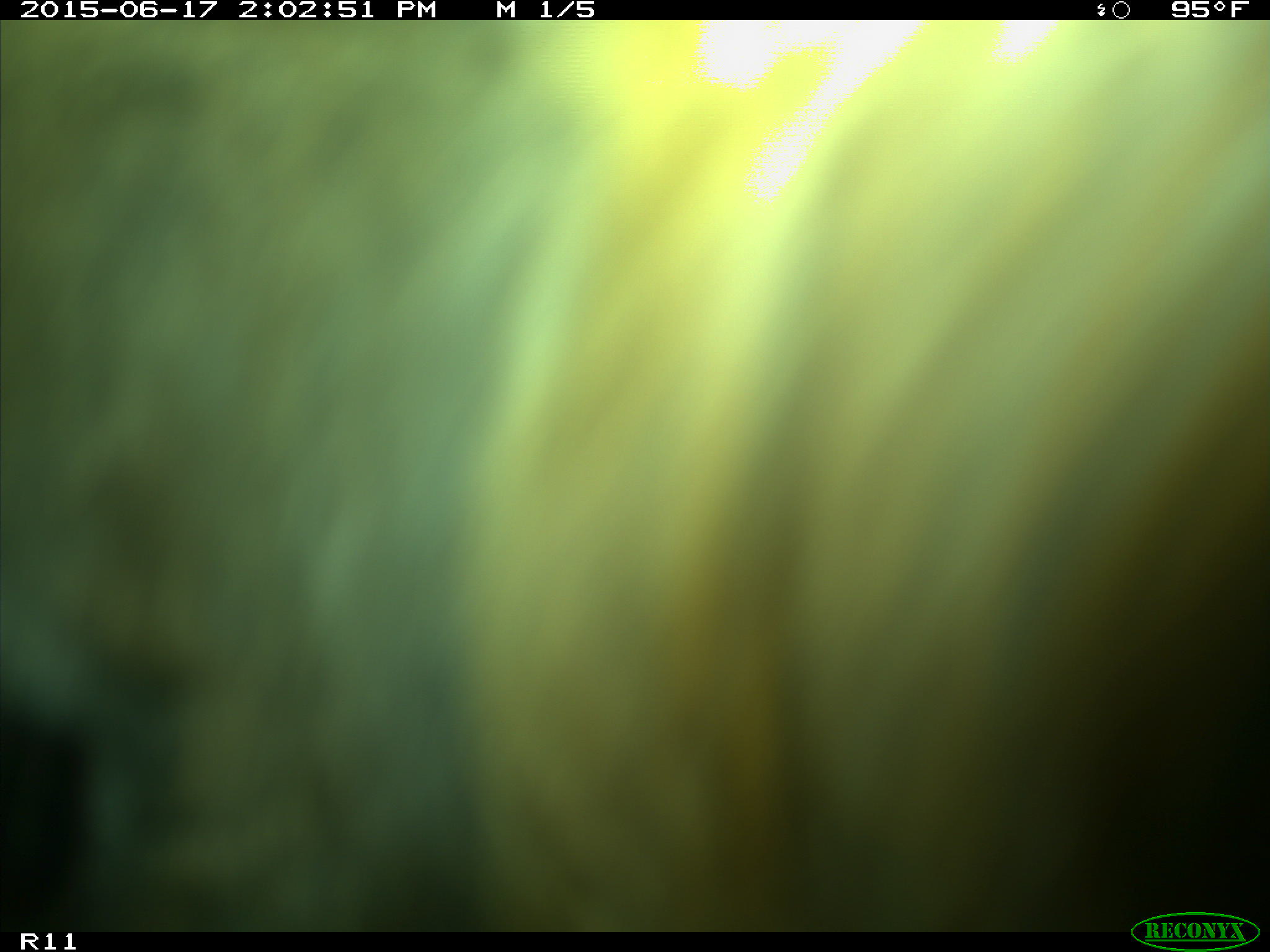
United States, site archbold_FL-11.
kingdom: Animalia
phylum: Chordata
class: Mammalia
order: Artiodactyla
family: Bovidae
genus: Bos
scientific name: Bos taurus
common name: domestic cow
Bos taurus (domestic cow).